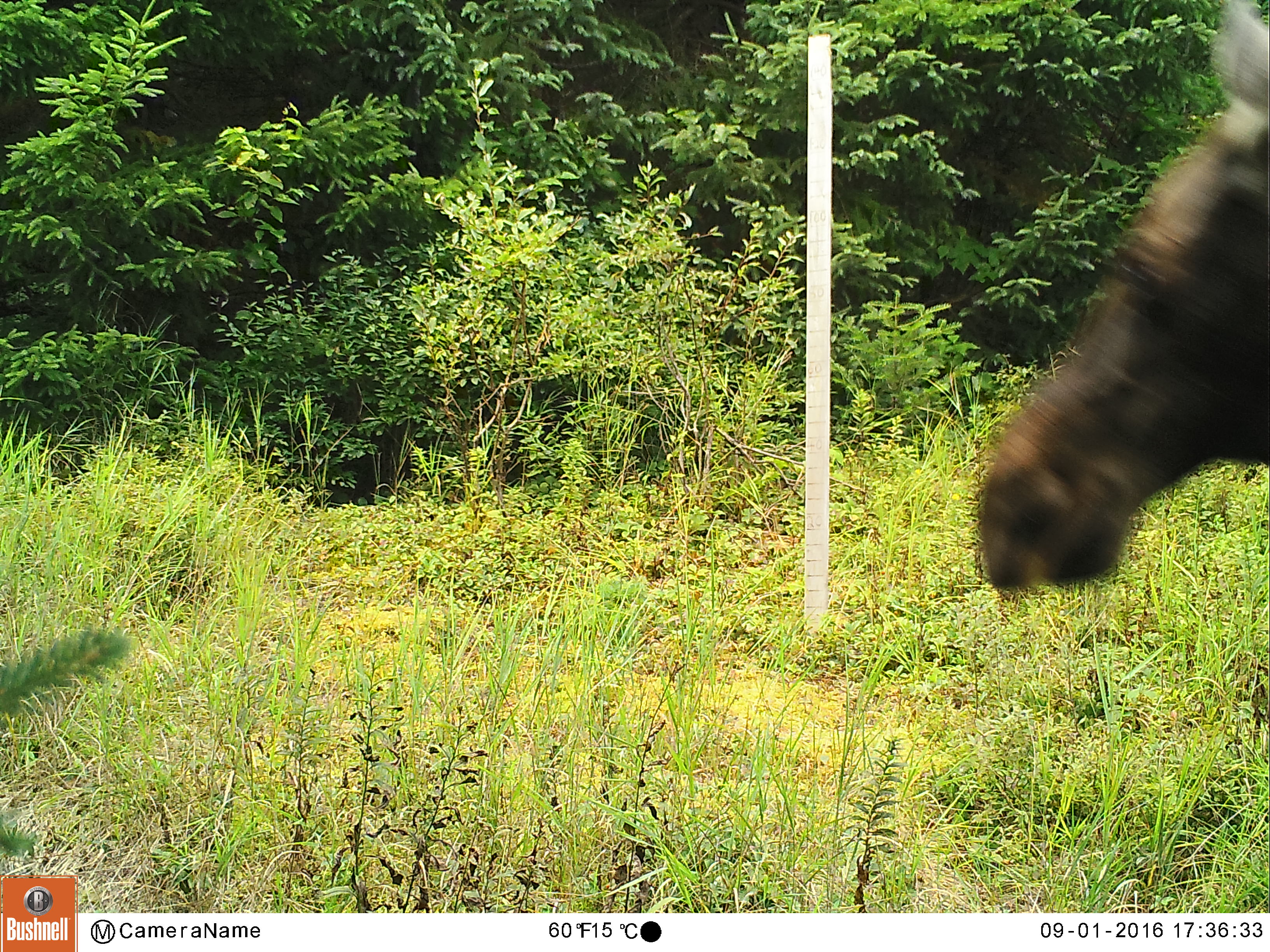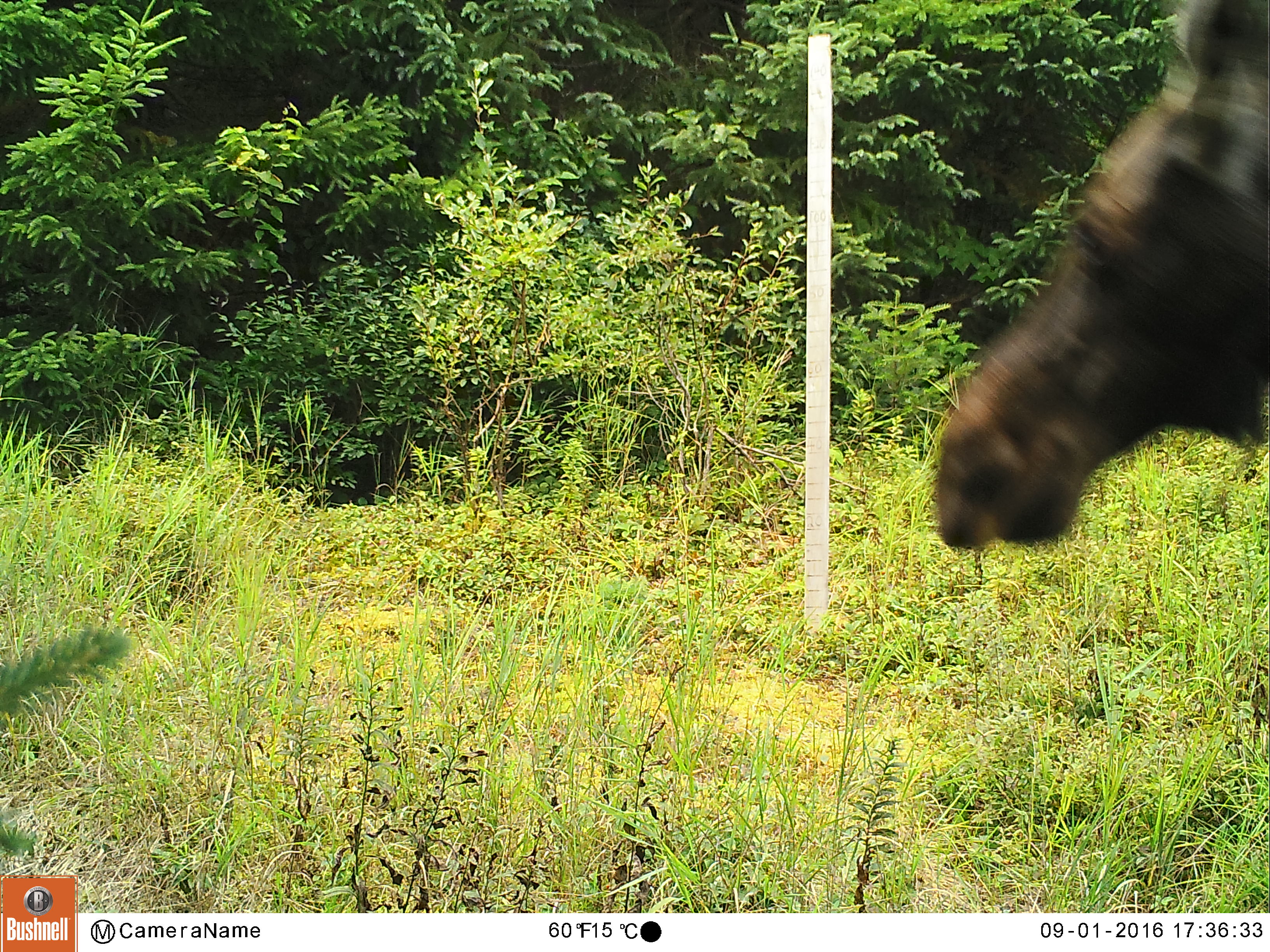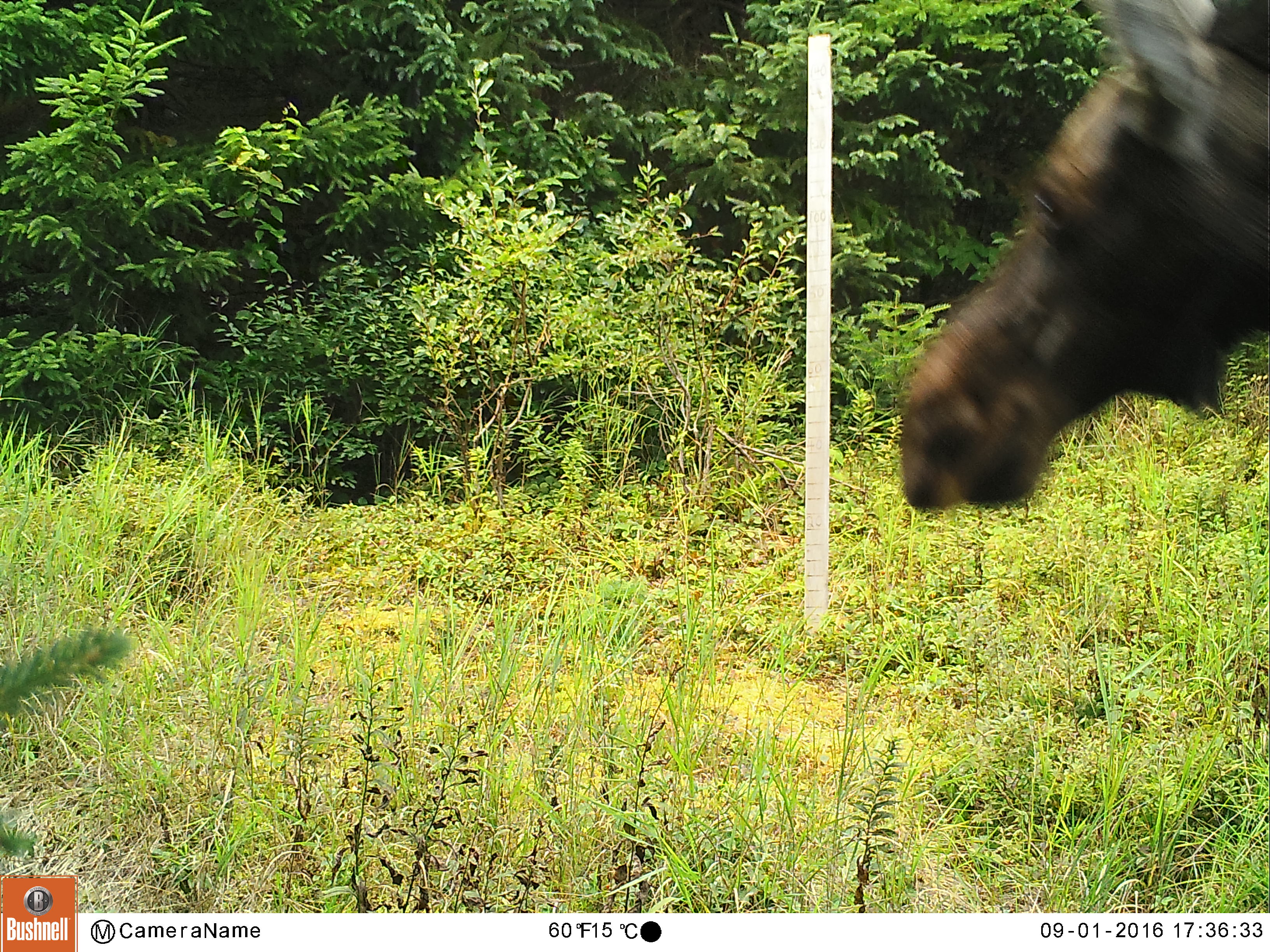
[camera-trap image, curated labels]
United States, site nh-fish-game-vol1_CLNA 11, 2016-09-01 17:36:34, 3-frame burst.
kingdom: Animalia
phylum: Chordata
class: Mammalia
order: Artiodactyla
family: Cervidae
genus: Alces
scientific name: Alces alces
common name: moose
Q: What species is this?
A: Moose (Alces alces).